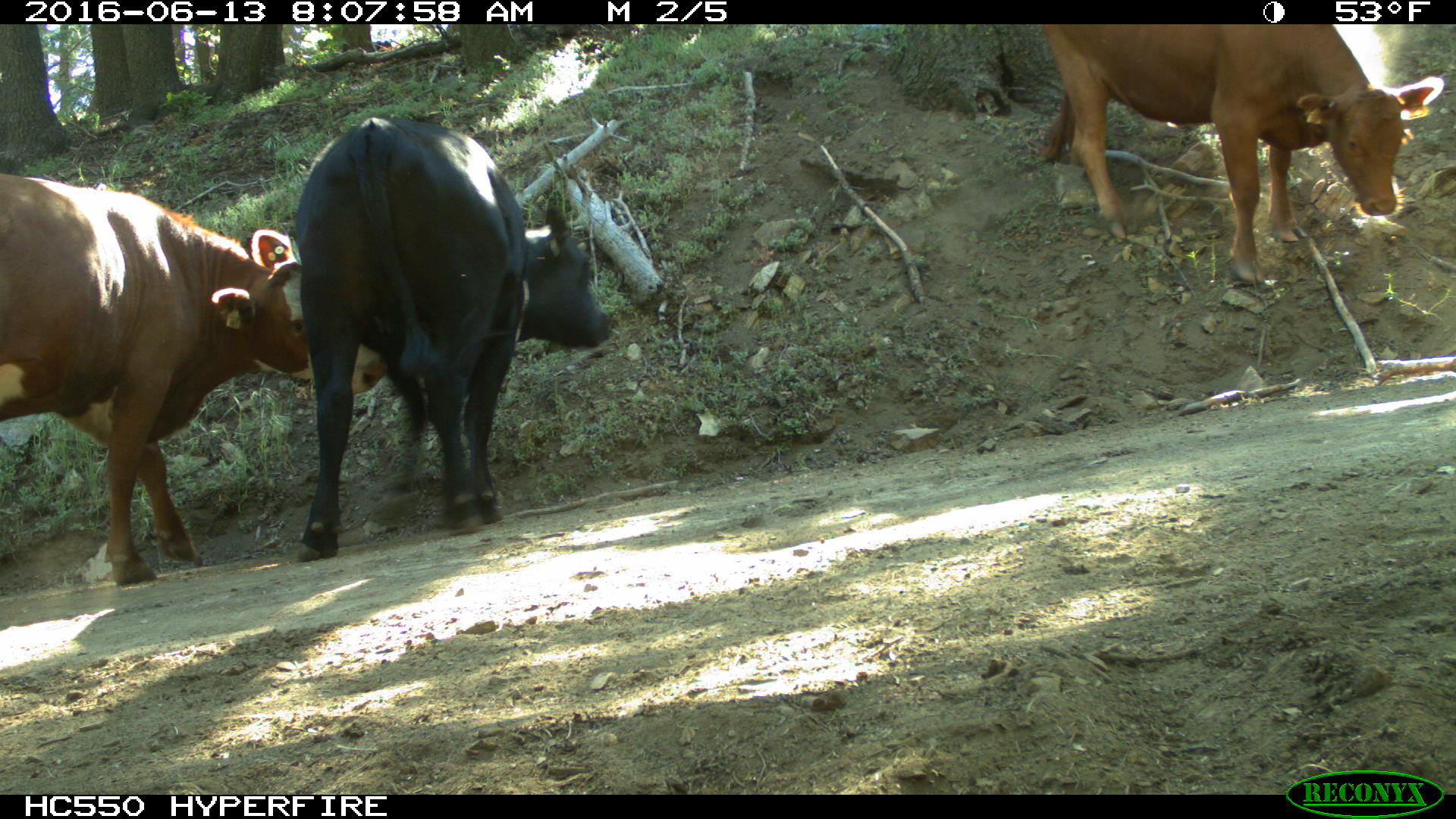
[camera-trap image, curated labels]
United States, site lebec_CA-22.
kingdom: Animalia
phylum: Chordata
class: Mammalia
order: Artiodactyla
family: Bovidae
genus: Bos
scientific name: Bos taurus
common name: domestic cow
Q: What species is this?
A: Bos taurus (domestic cow).